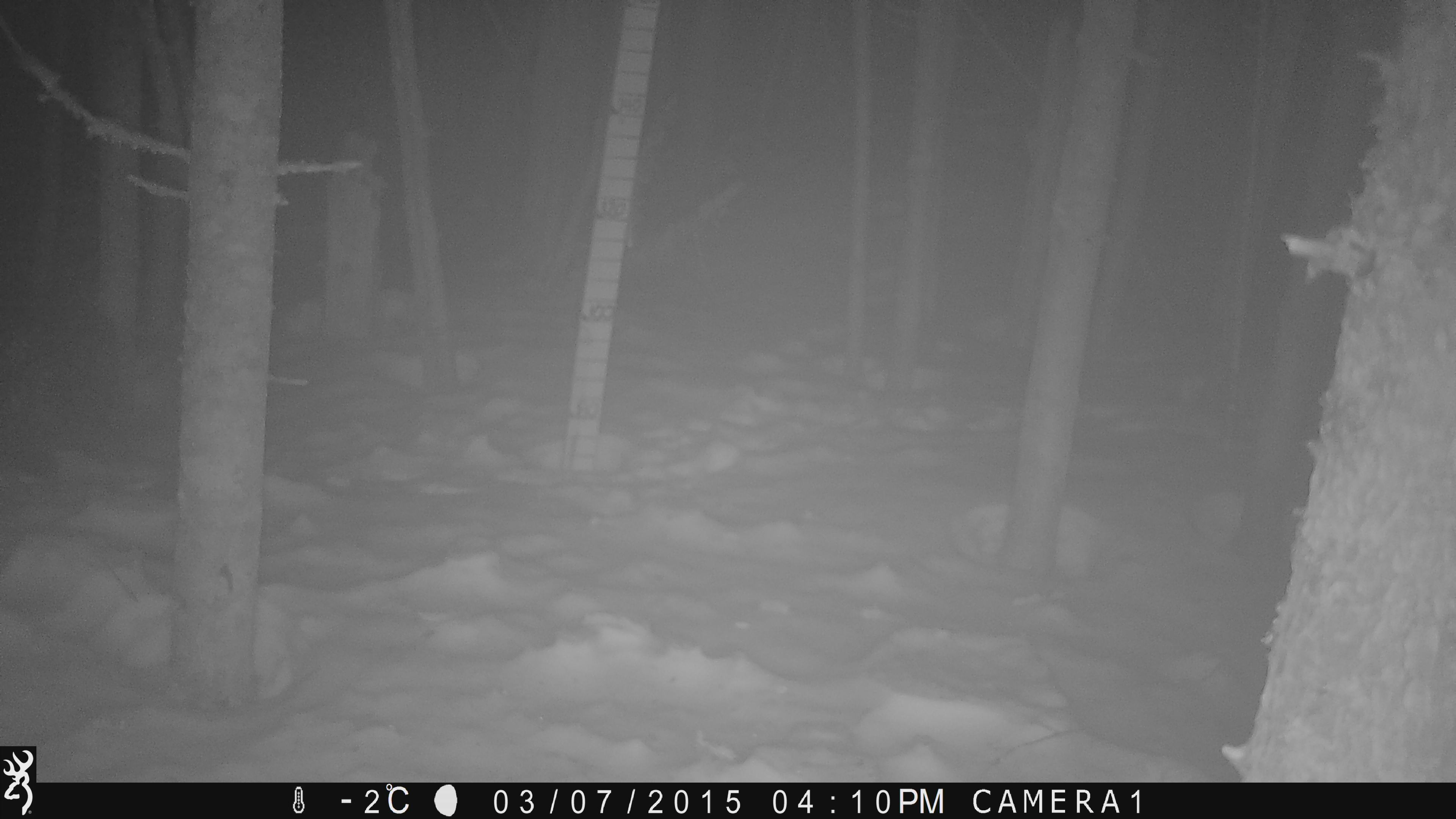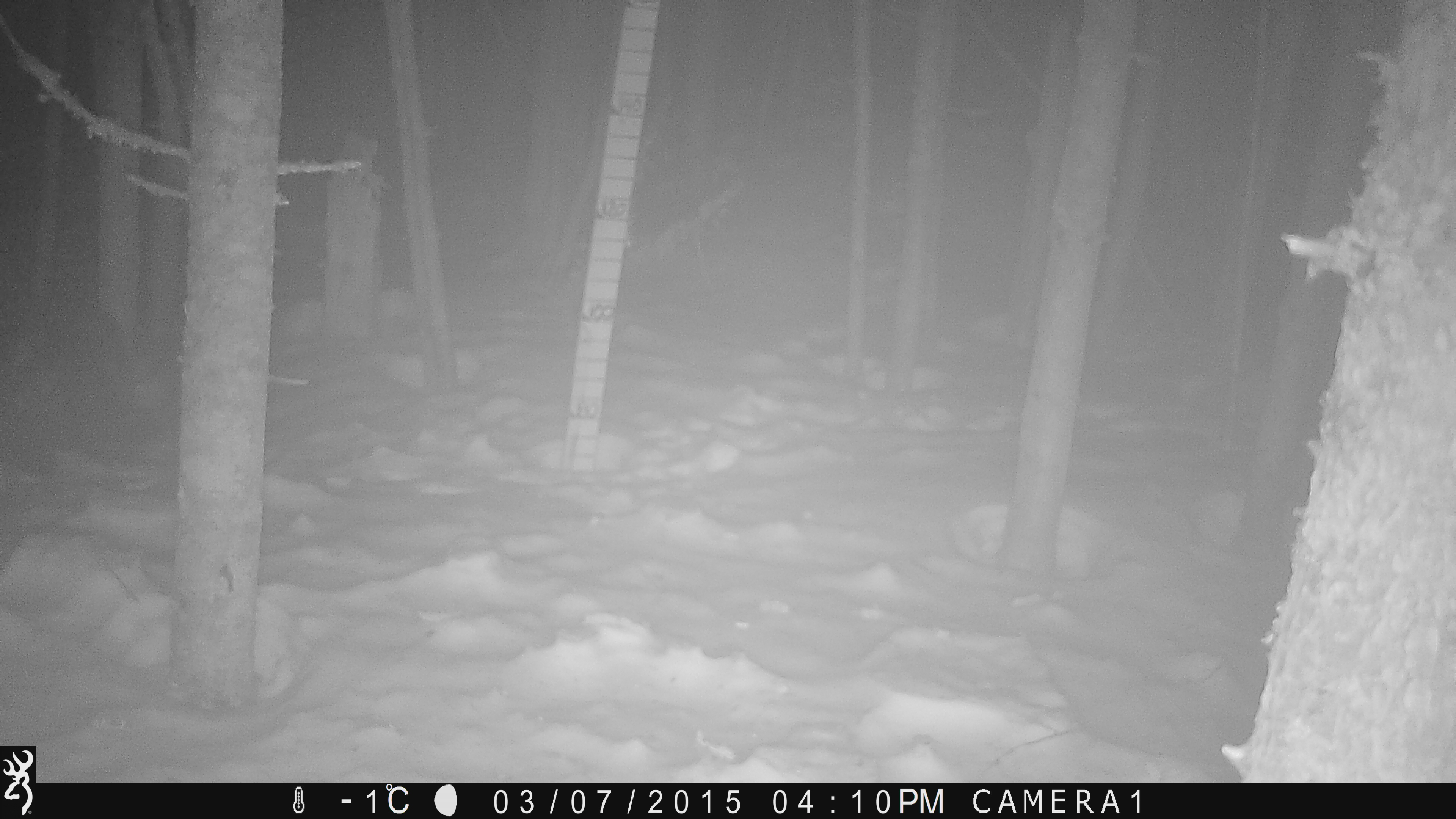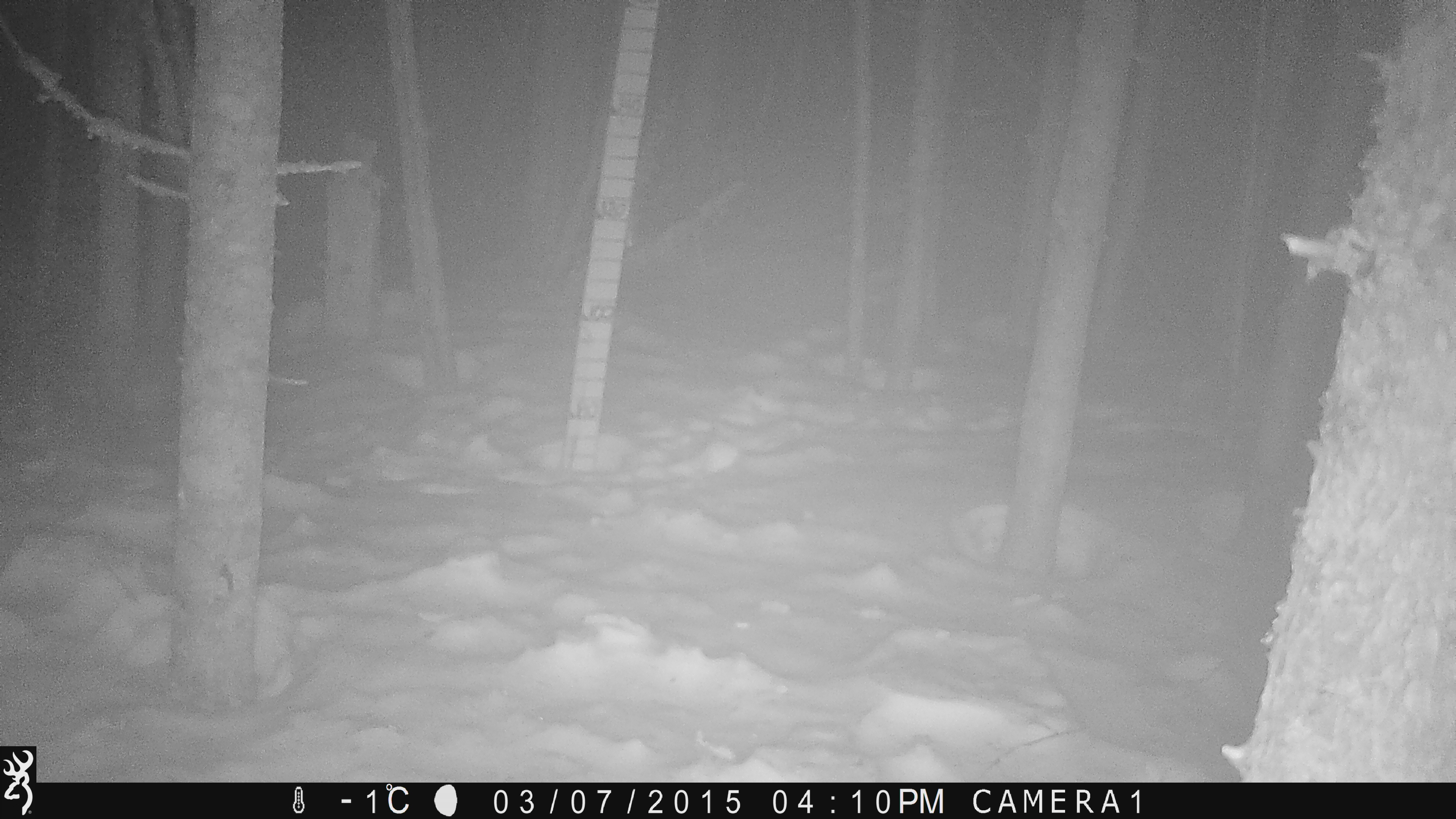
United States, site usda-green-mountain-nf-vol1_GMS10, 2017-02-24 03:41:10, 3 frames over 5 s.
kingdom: Animalia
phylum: Chordata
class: Mammalia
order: Rodentia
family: Erethizontidae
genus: Erethizon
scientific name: Erethizon dorsatum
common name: porcupine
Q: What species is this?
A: Porcupine (Erethizon dorsatum).